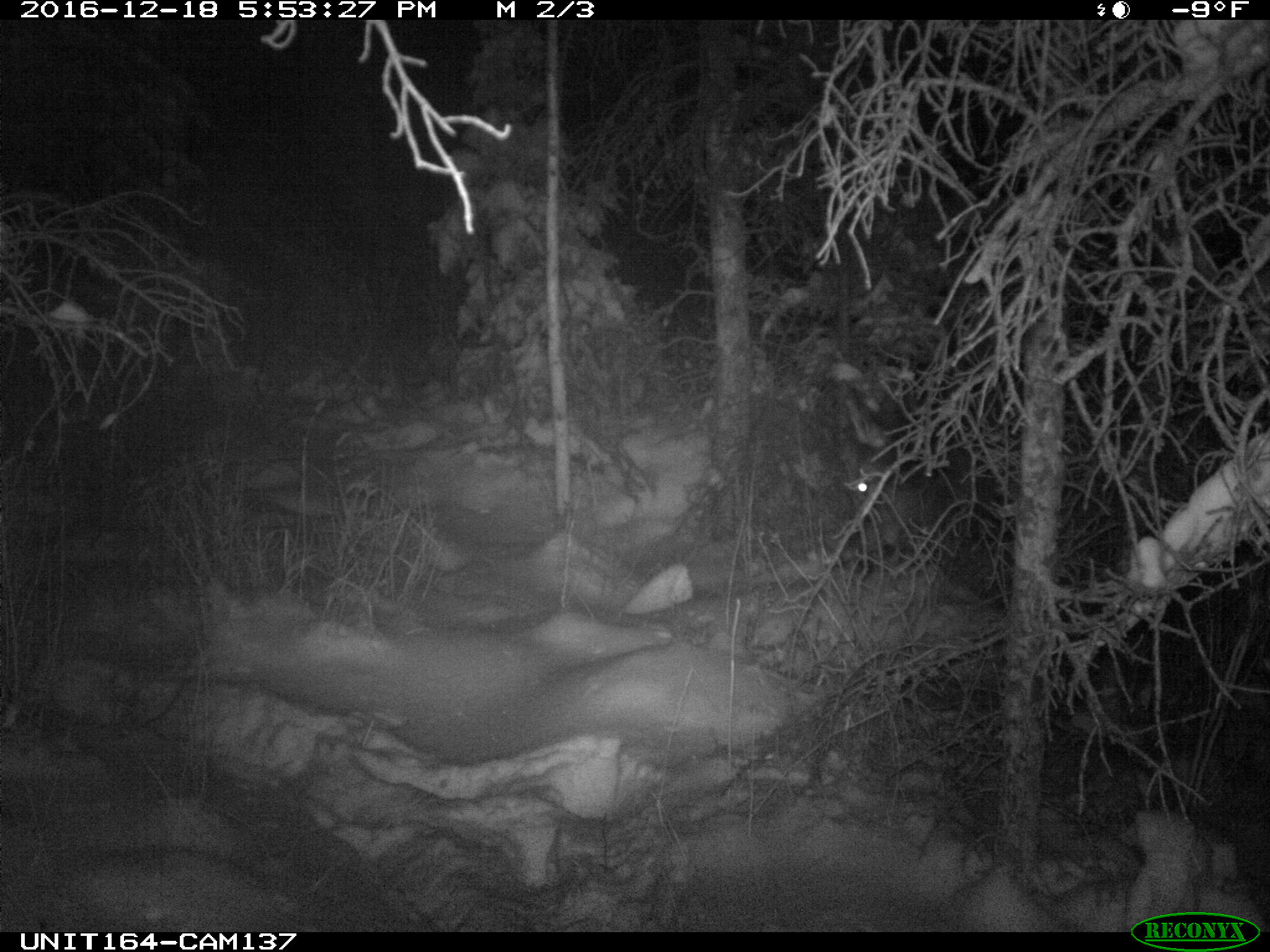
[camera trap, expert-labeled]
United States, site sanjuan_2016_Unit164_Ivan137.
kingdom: Animalia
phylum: Chordata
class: Mammalia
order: Artiodactyla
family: Cervidae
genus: Cervus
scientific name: Cervus elaphus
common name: red deer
Cervus elaphus (red deer).